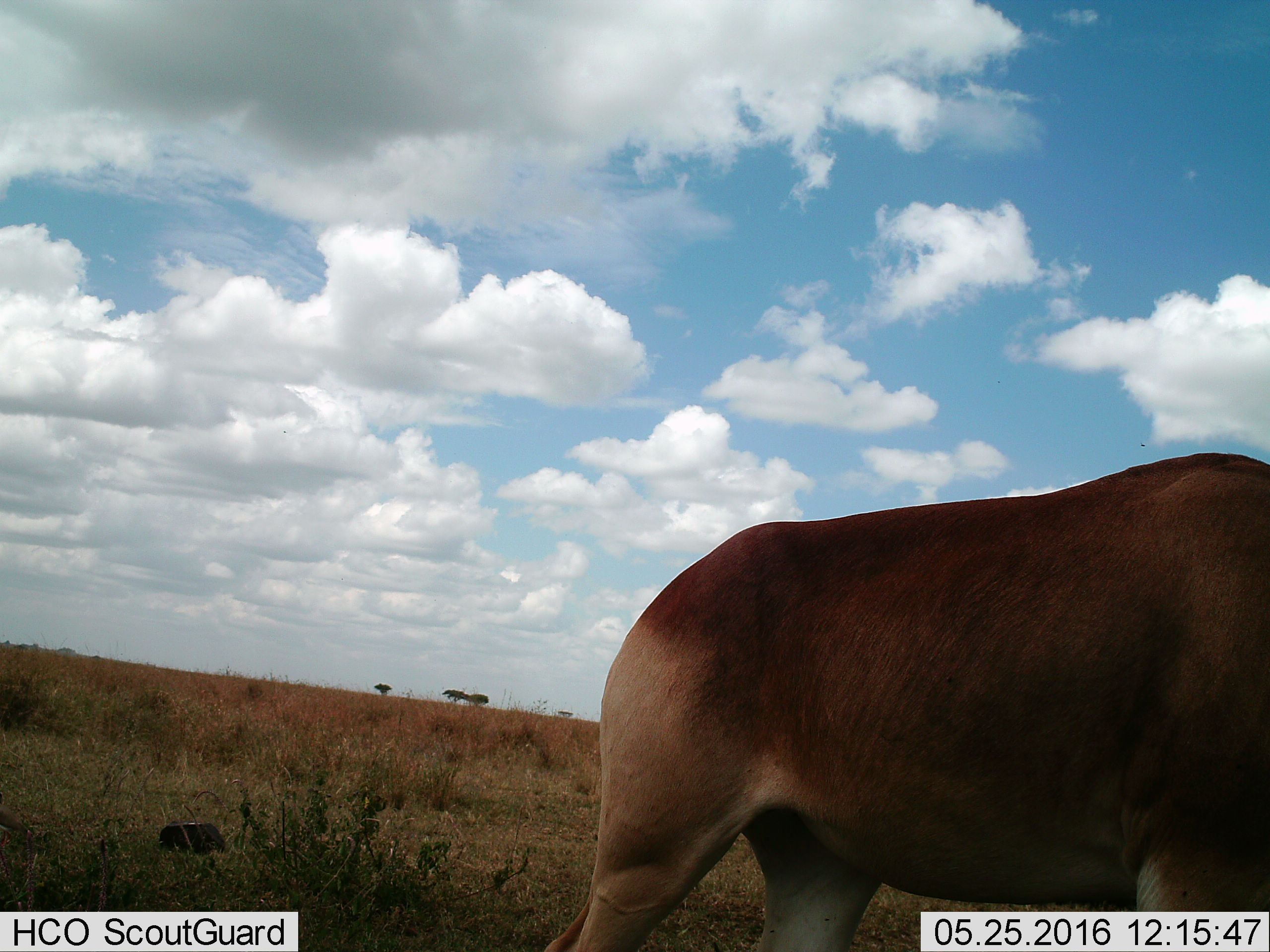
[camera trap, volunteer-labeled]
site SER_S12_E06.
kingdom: Animalia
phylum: Chordata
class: Mammalia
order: Artiodactyla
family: Bovidae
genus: Alcelaphus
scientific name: Alcelaphus buselaphus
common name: hartebeest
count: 1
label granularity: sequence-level